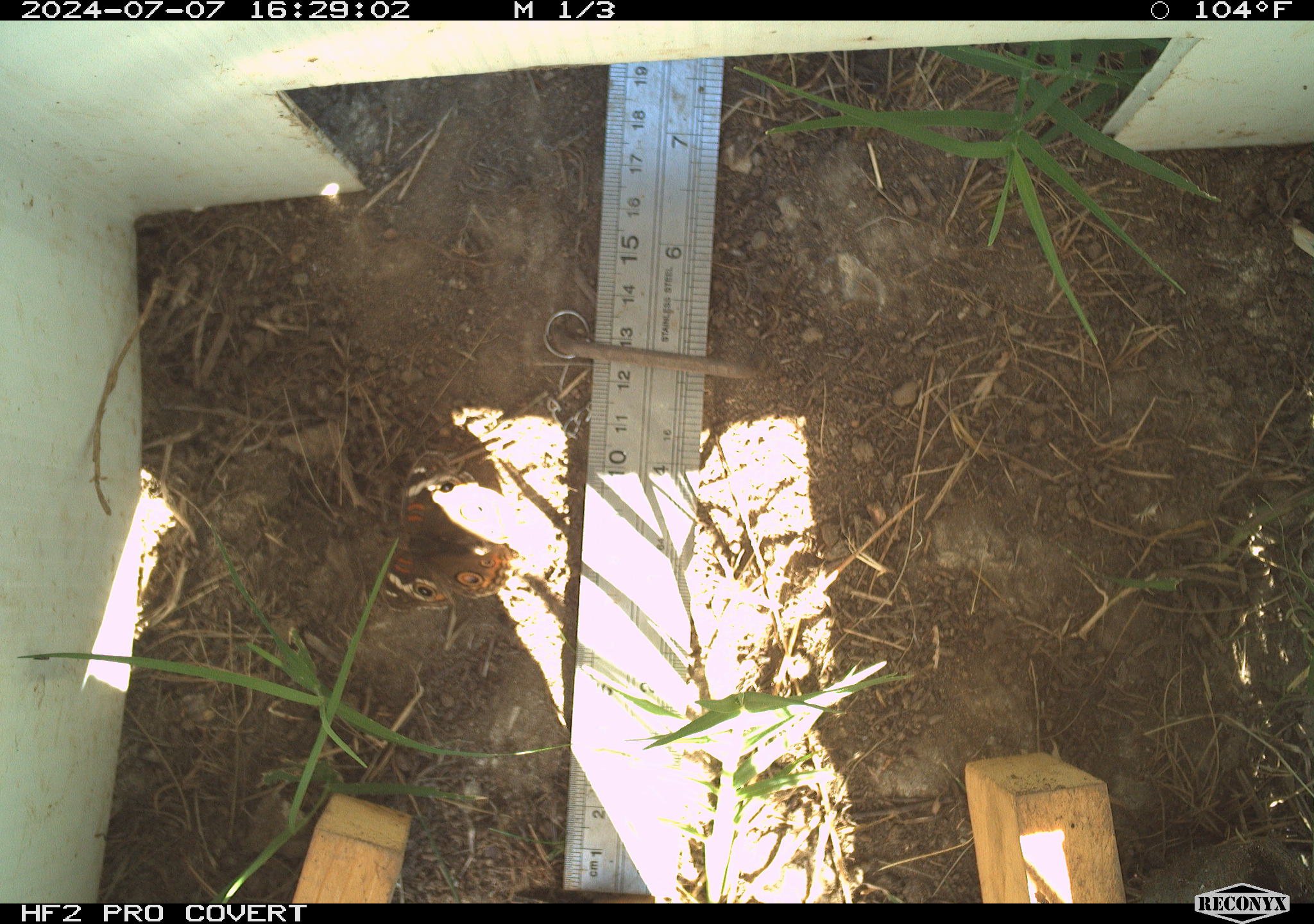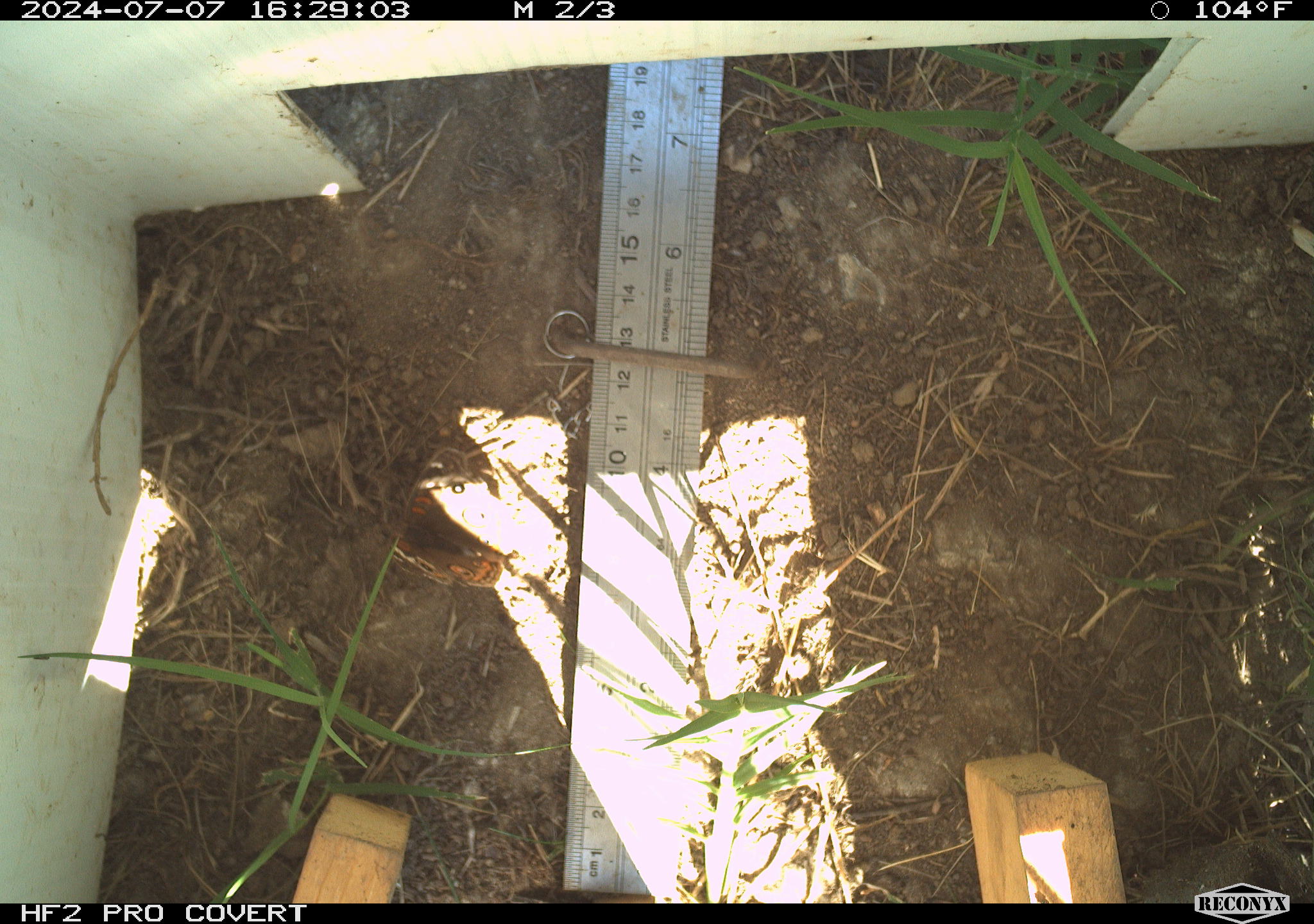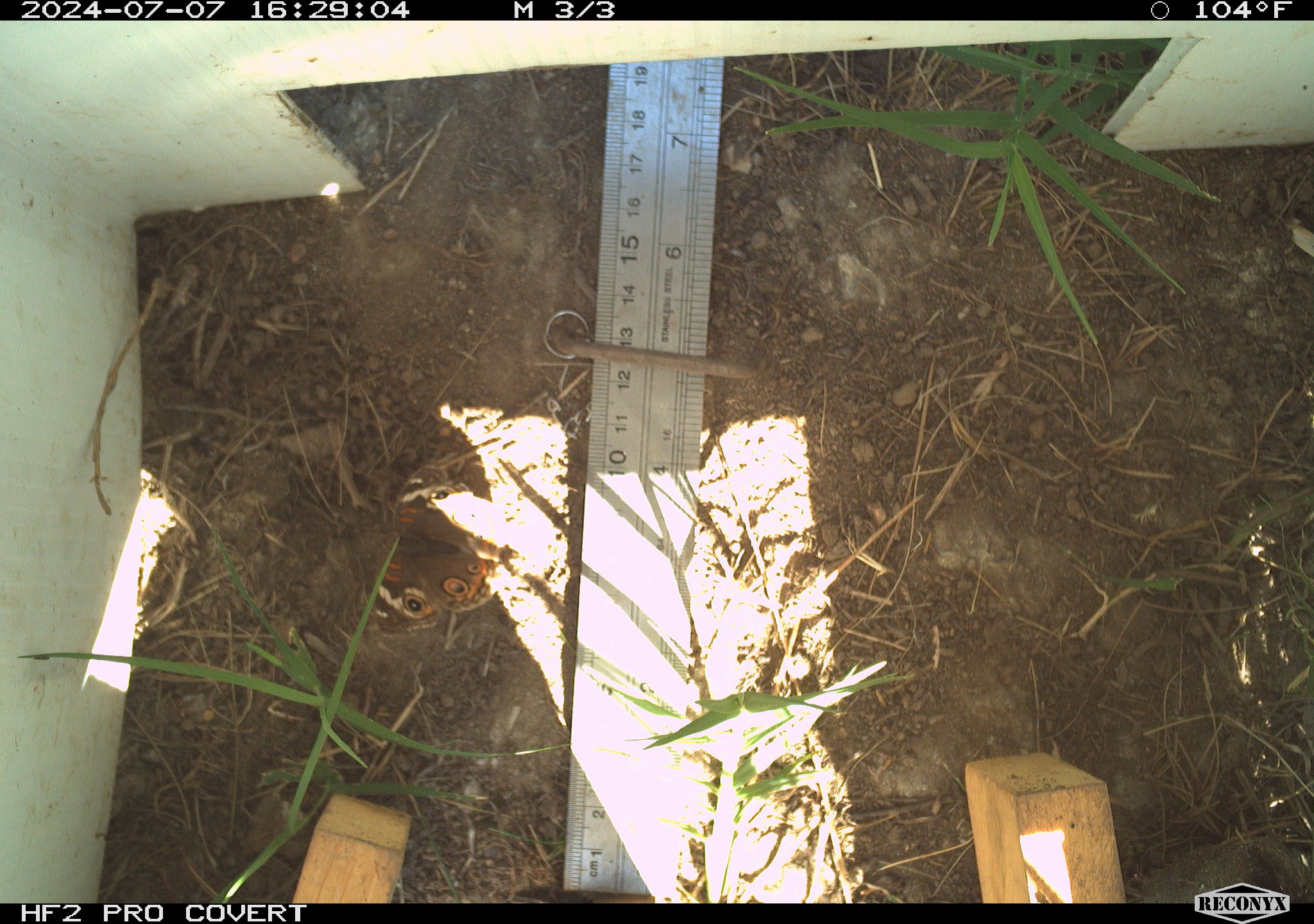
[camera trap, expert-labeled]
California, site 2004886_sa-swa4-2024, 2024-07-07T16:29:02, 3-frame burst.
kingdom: Animalia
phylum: Arthropoda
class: Insecta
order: Lepidoptera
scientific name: Lepidoptera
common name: butterflies and moths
Butterflies and moths (Lepidoptera).